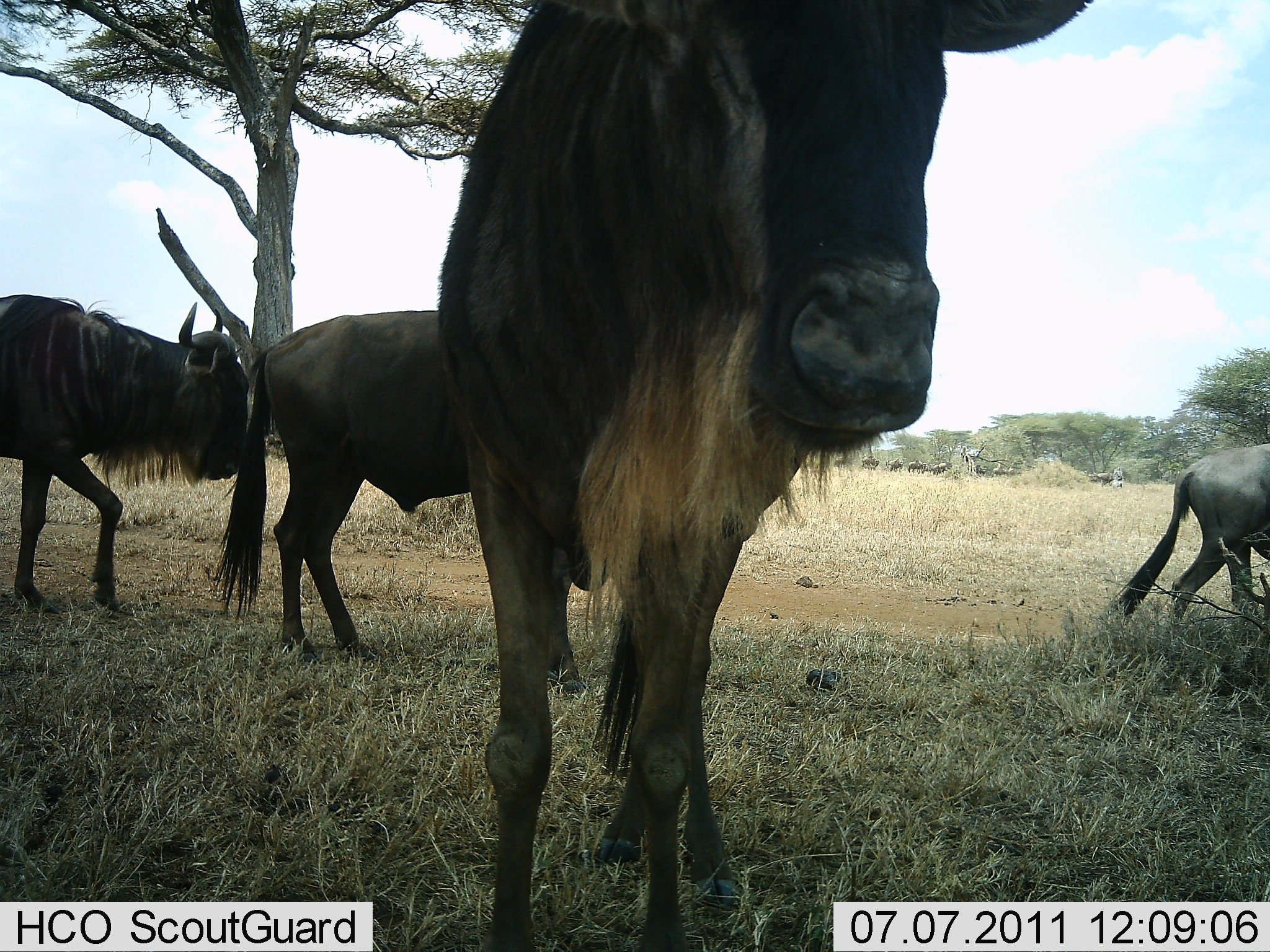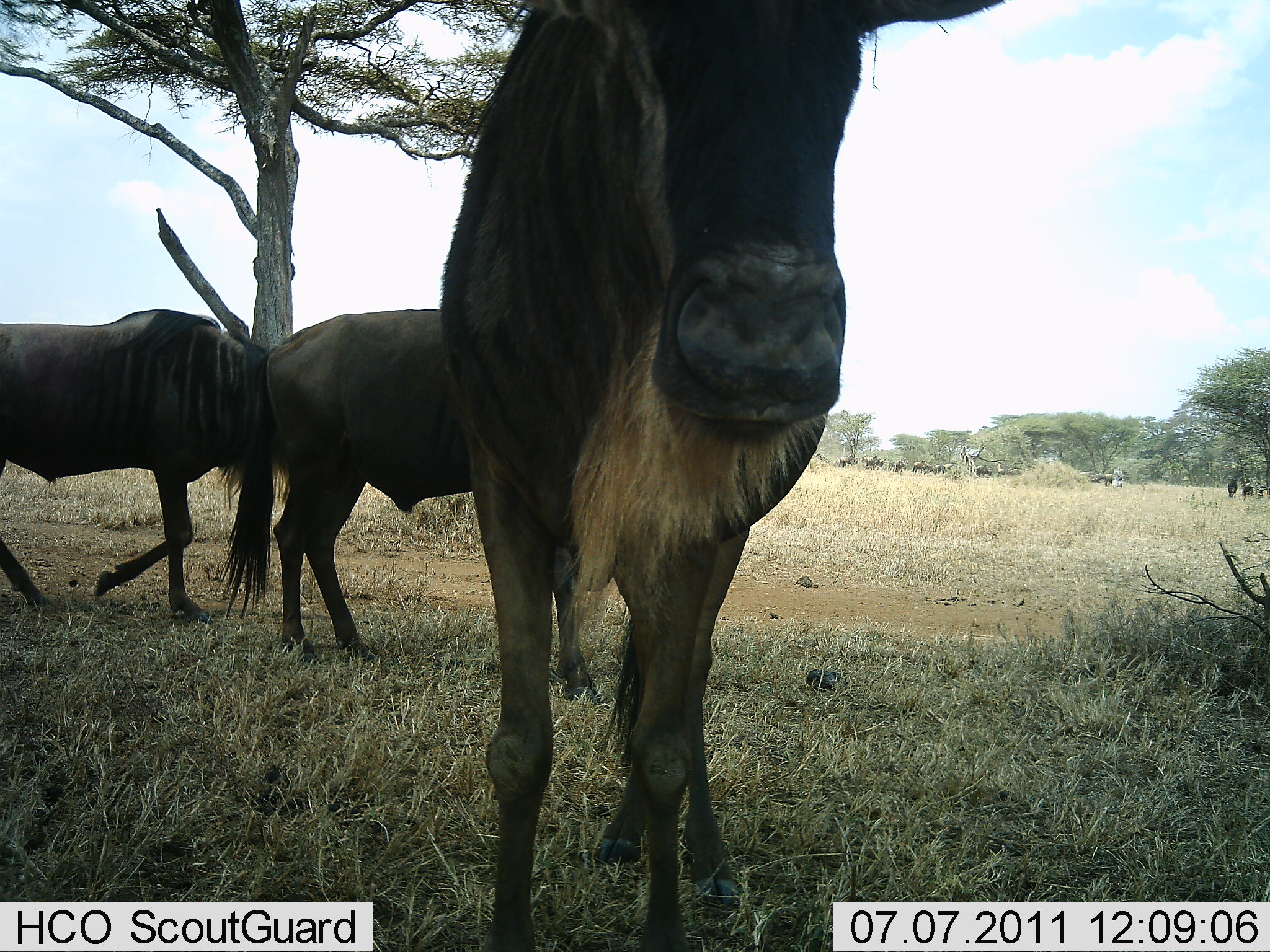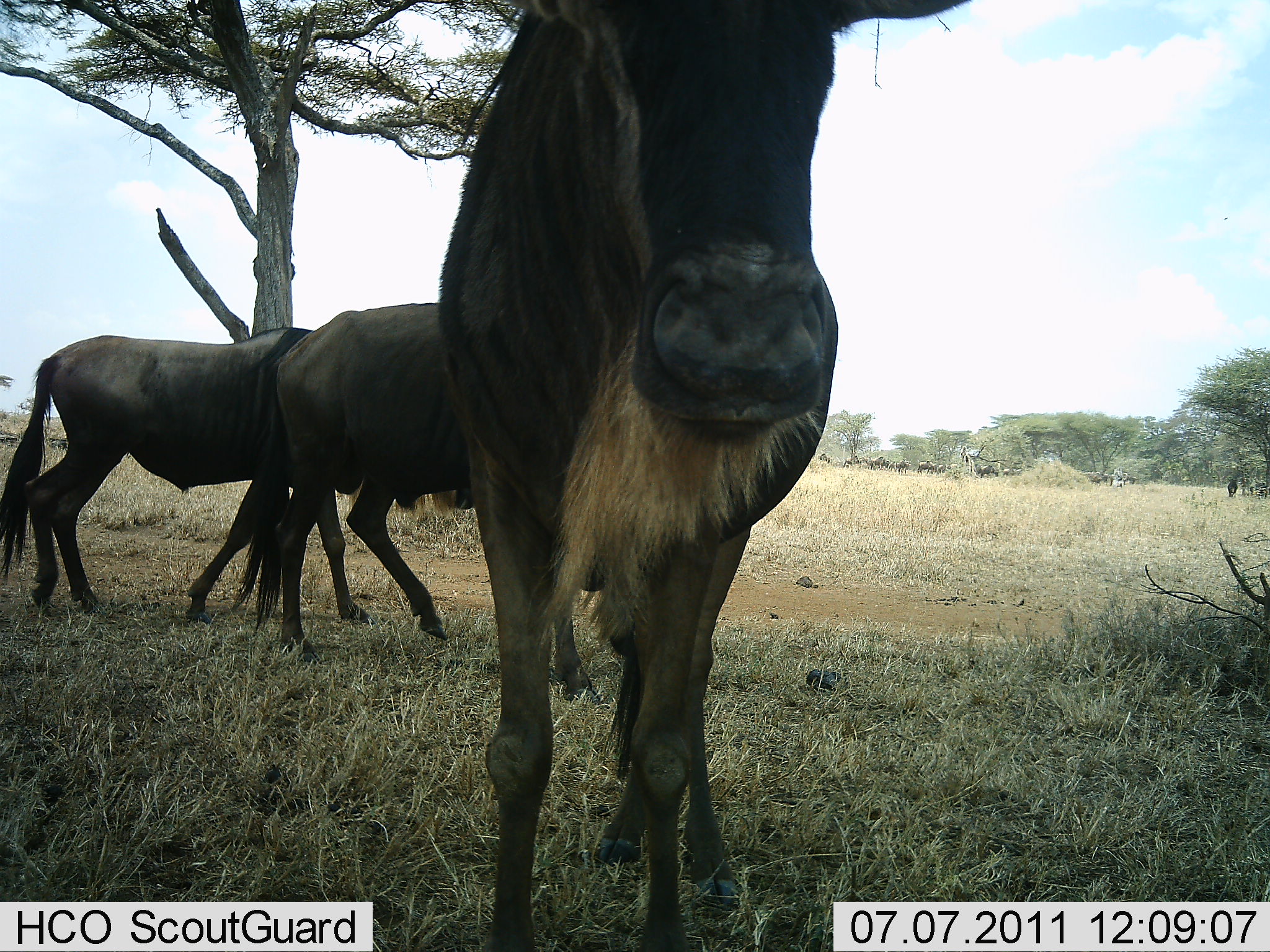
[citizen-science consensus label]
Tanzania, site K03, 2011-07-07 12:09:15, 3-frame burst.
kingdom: Animalia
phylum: Chordata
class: Mammalia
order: Artiodactyla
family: Bovidae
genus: Connochaetes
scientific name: Connochaetes taurinus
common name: blue wildebeest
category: wildebeest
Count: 4.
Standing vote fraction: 67%.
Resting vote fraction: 0%.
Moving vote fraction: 100%.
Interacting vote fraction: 0%.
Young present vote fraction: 0%.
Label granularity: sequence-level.